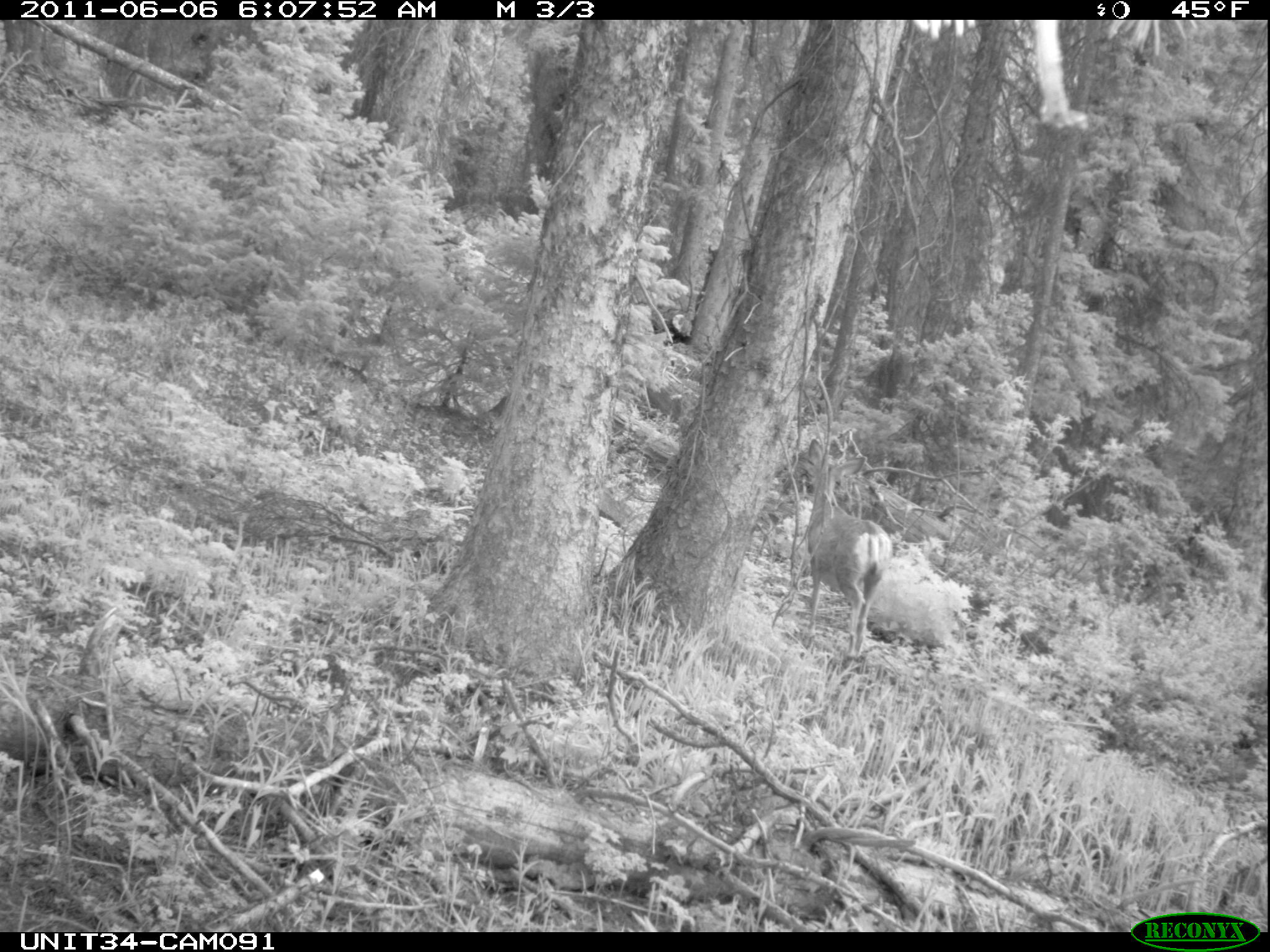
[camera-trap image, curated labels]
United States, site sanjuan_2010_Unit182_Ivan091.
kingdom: Animalia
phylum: Chordata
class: Mammalia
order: Artiodactyla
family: Cervidae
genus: Odocoileus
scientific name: Odocoileus hemionus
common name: mule deer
Odocoileus hemionus (mule deer).